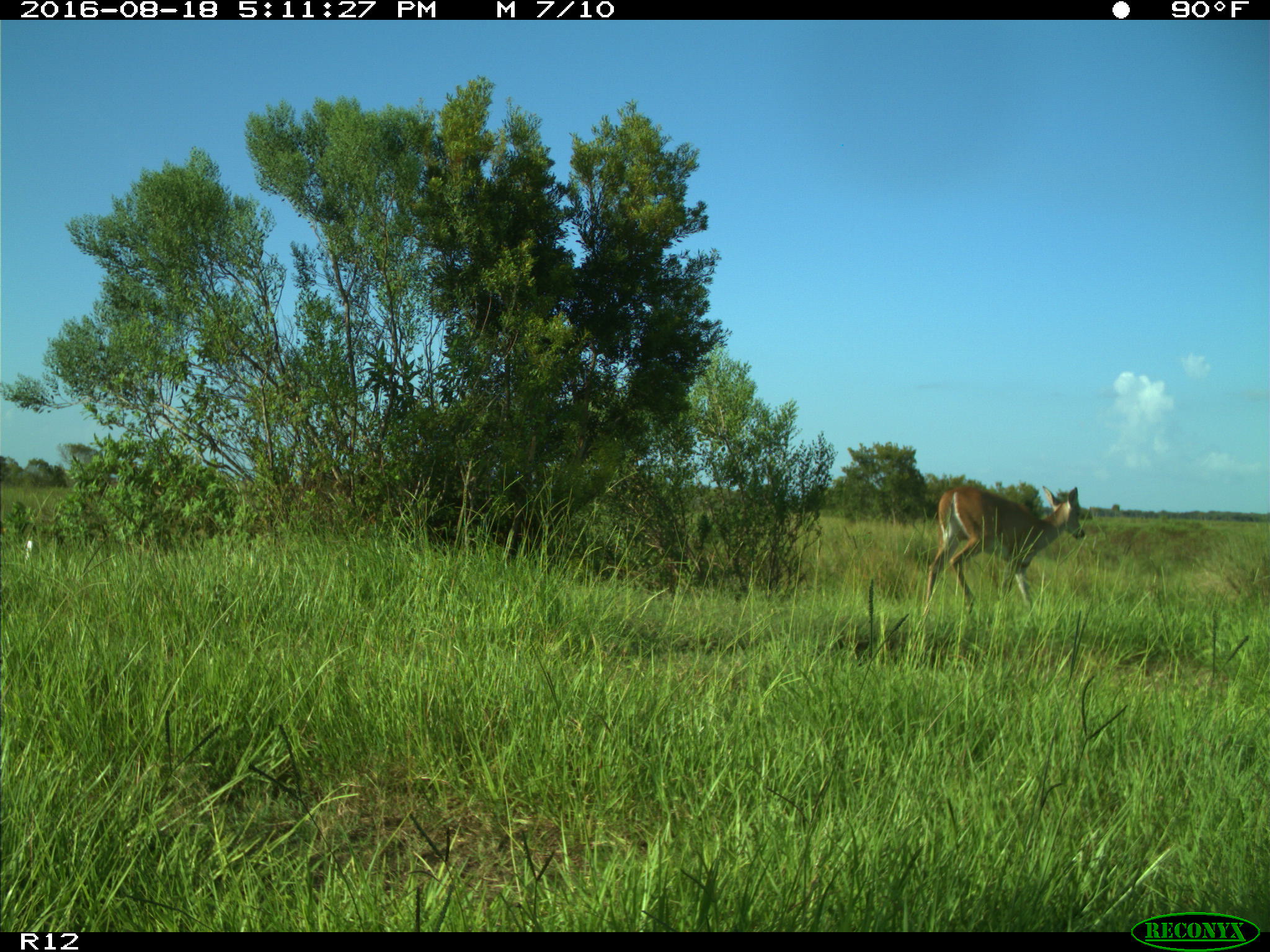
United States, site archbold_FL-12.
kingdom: Animalia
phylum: Chordata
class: Mammalia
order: Artiodactyla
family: Cervidae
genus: Odocoileus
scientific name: Odocoileus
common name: deer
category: unidentified deer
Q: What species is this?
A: Unidentified deer (deer) (Odocoileus).